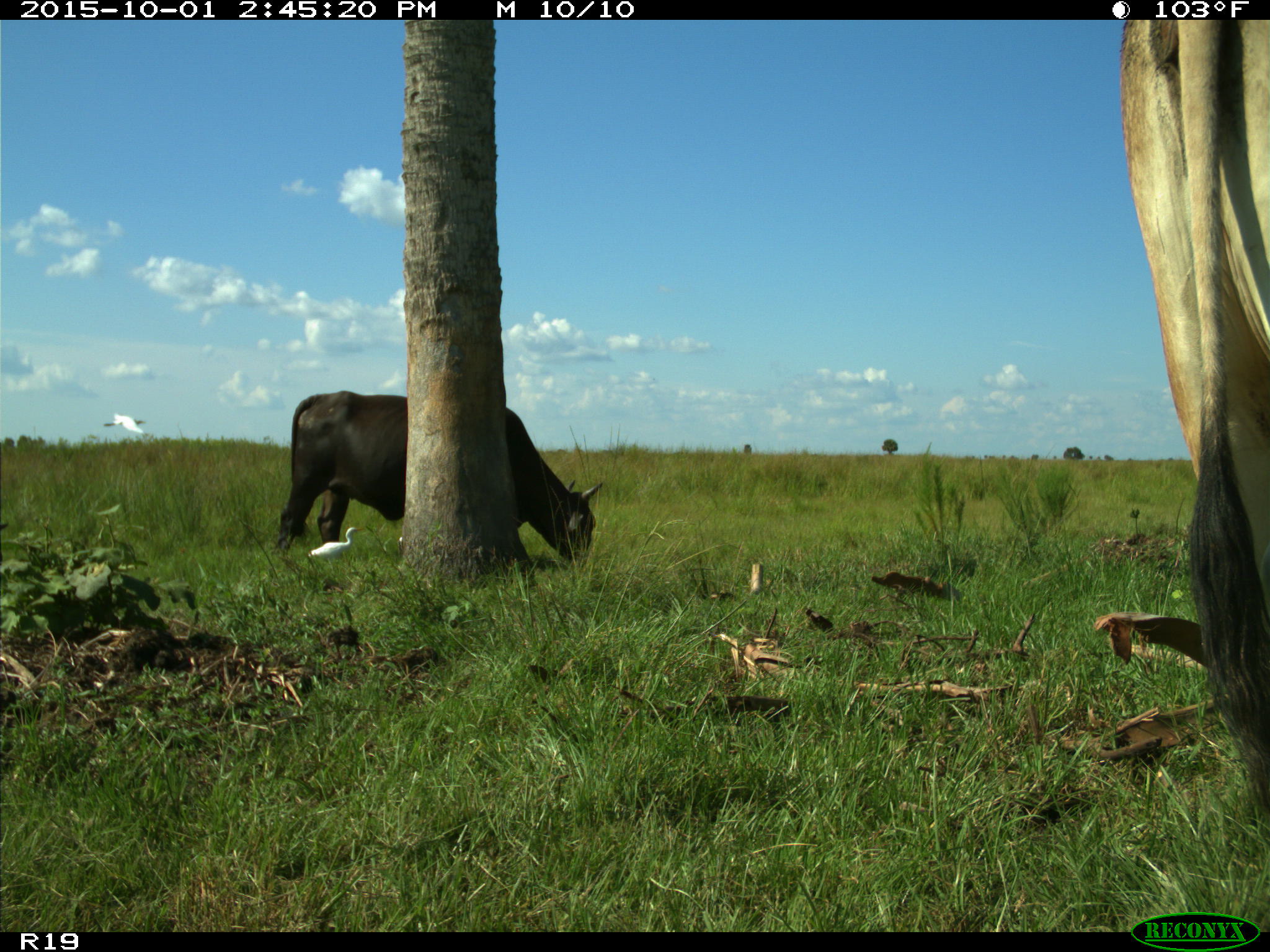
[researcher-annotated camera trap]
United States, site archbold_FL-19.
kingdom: Animalia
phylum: Chordata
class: Mammalia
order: Artiodactyla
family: Bovidae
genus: Bos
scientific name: Bos taurus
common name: domestic cow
Bos taurus (domestic cow).